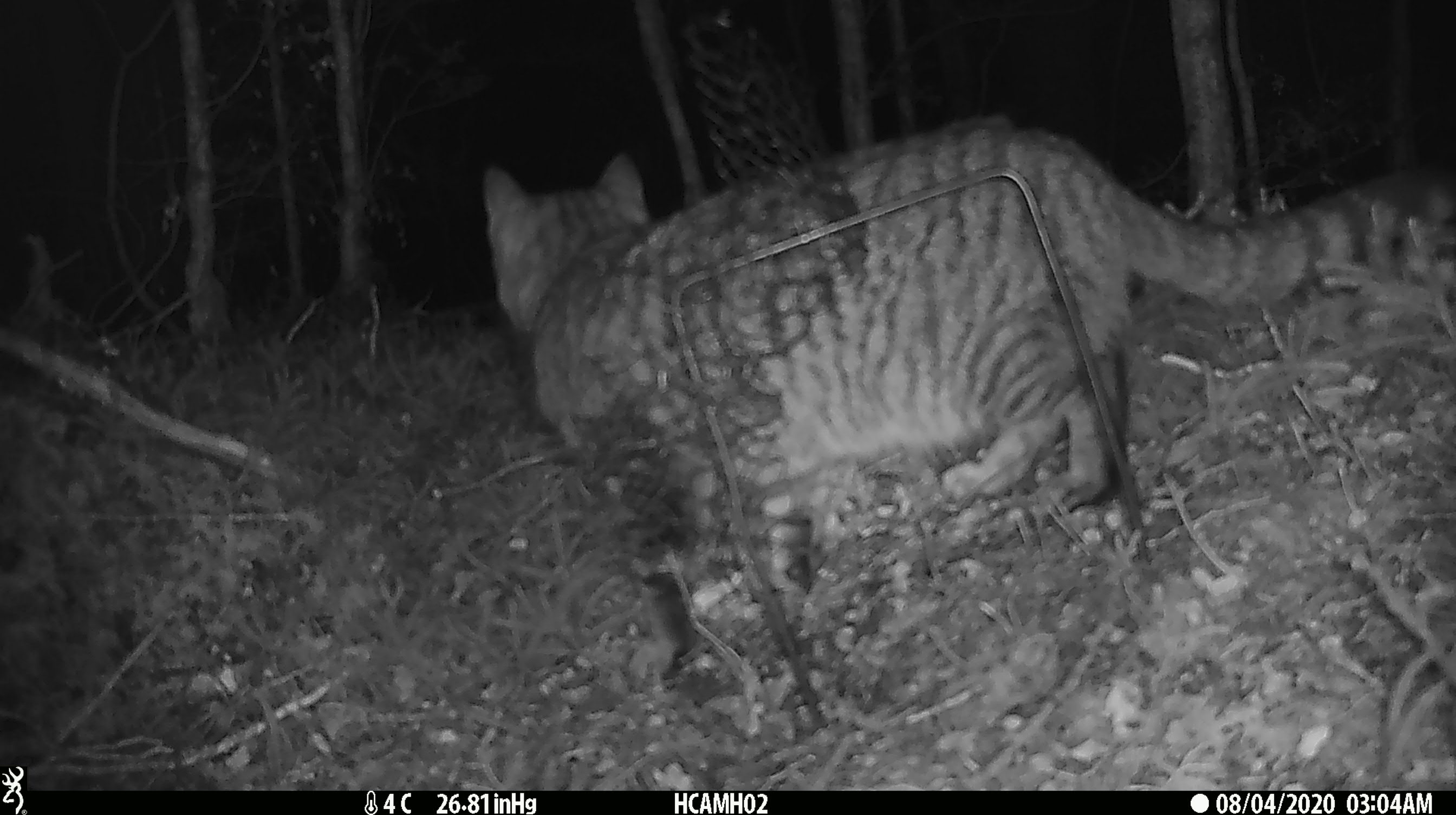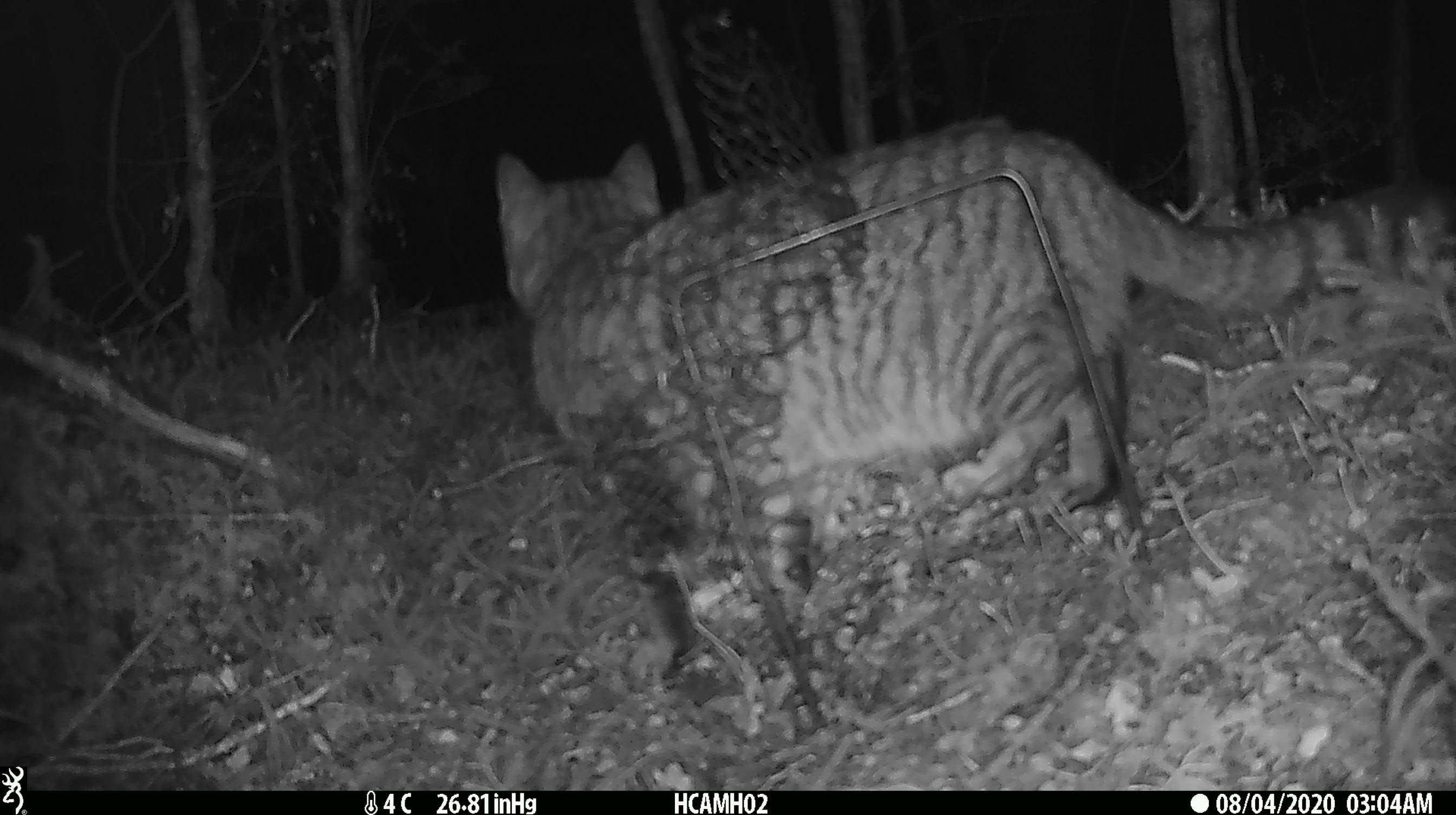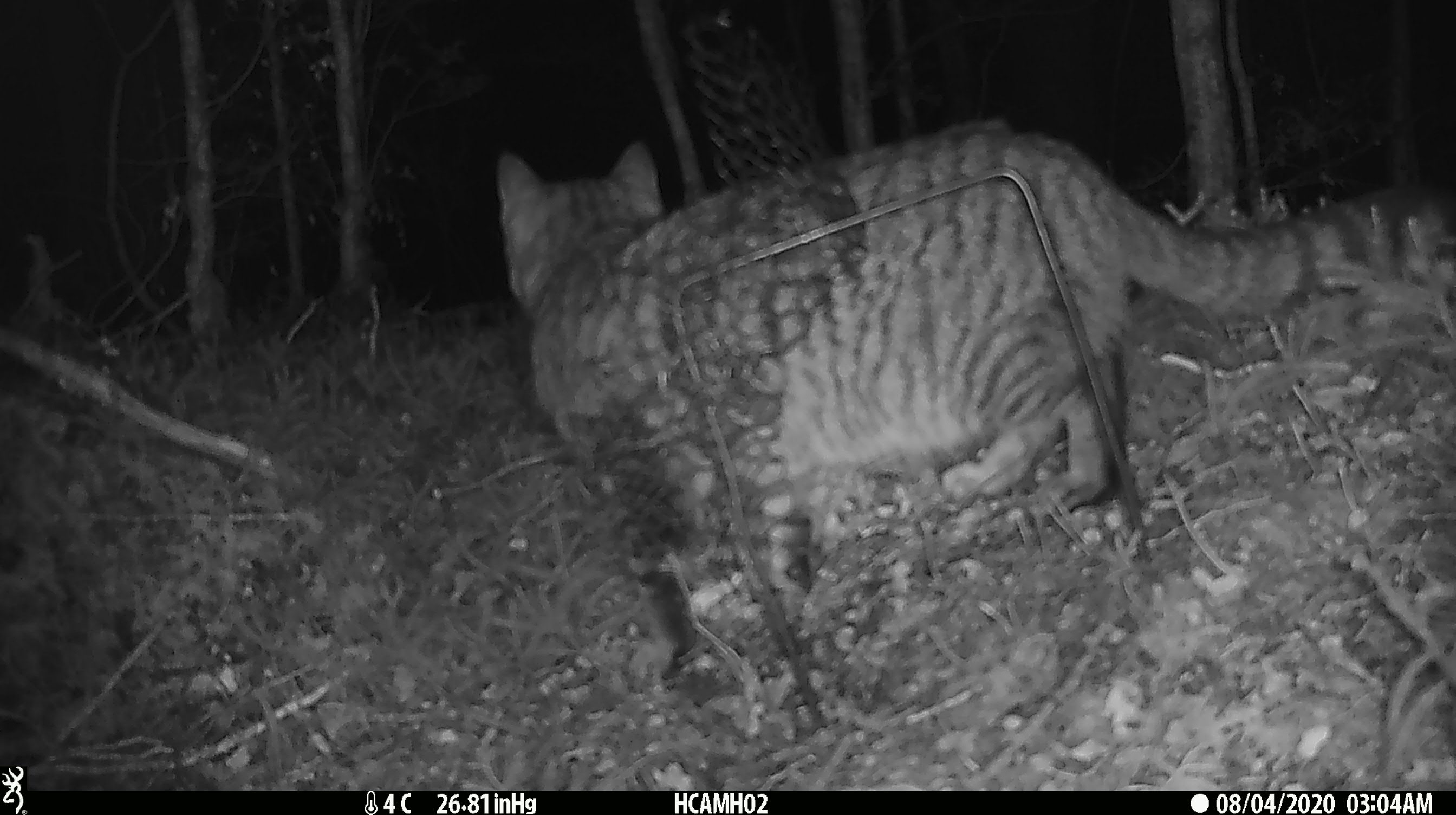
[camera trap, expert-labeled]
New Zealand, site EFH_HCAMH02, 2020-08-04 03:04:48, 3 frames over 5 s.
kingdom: Animalia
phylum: Chordata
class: Mammalia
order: Carnivora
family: Felidae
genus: Felis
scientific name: Felis catus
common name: domestic cat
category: cat